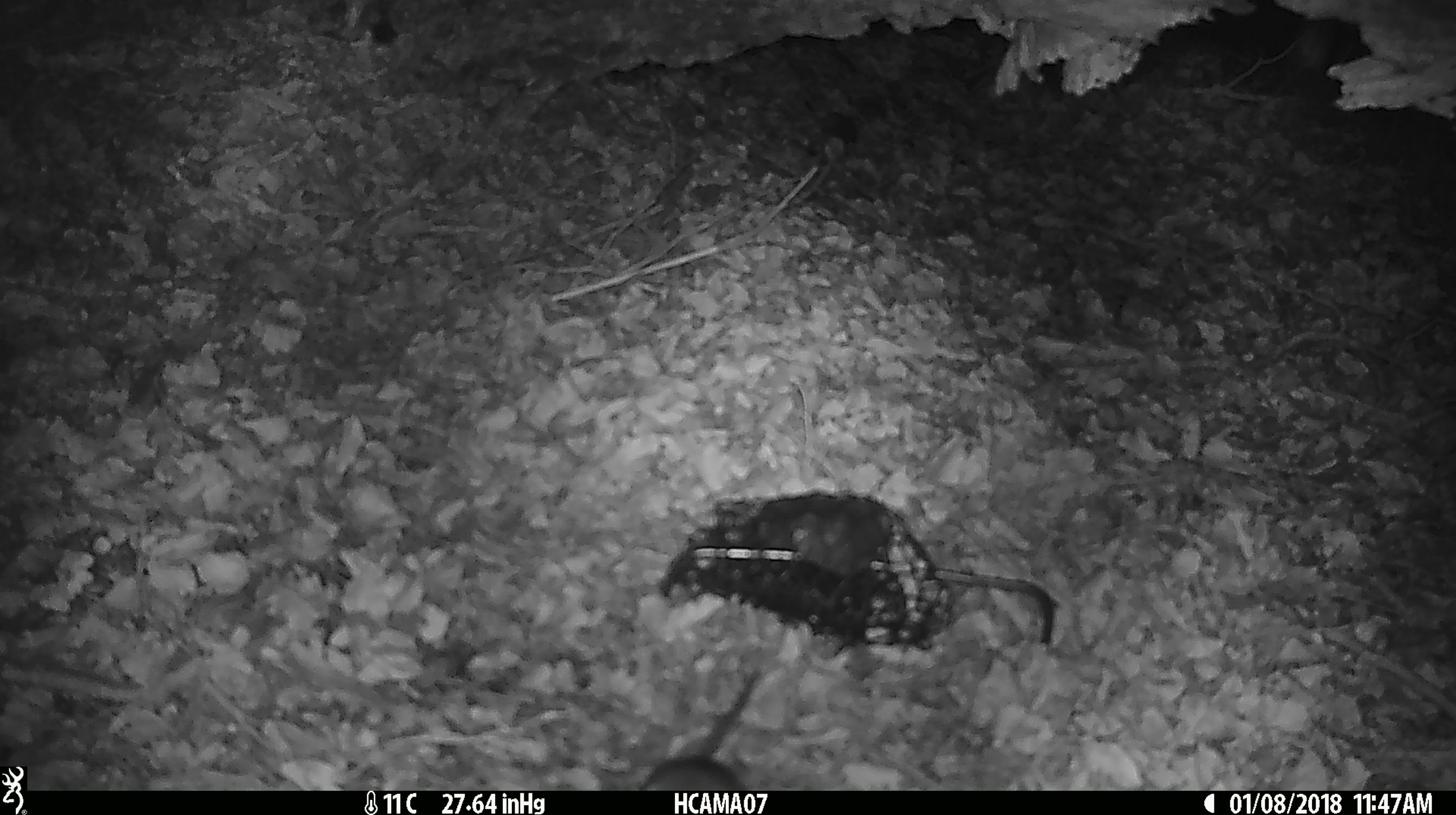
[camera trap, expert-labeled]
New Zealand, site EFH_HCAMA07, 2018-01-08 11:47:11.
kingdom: Animalia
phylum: Chordata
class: Mammalia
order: Rodentia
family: Muridae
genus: Mus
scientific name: Mus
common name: mouse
Mouse (Mus).